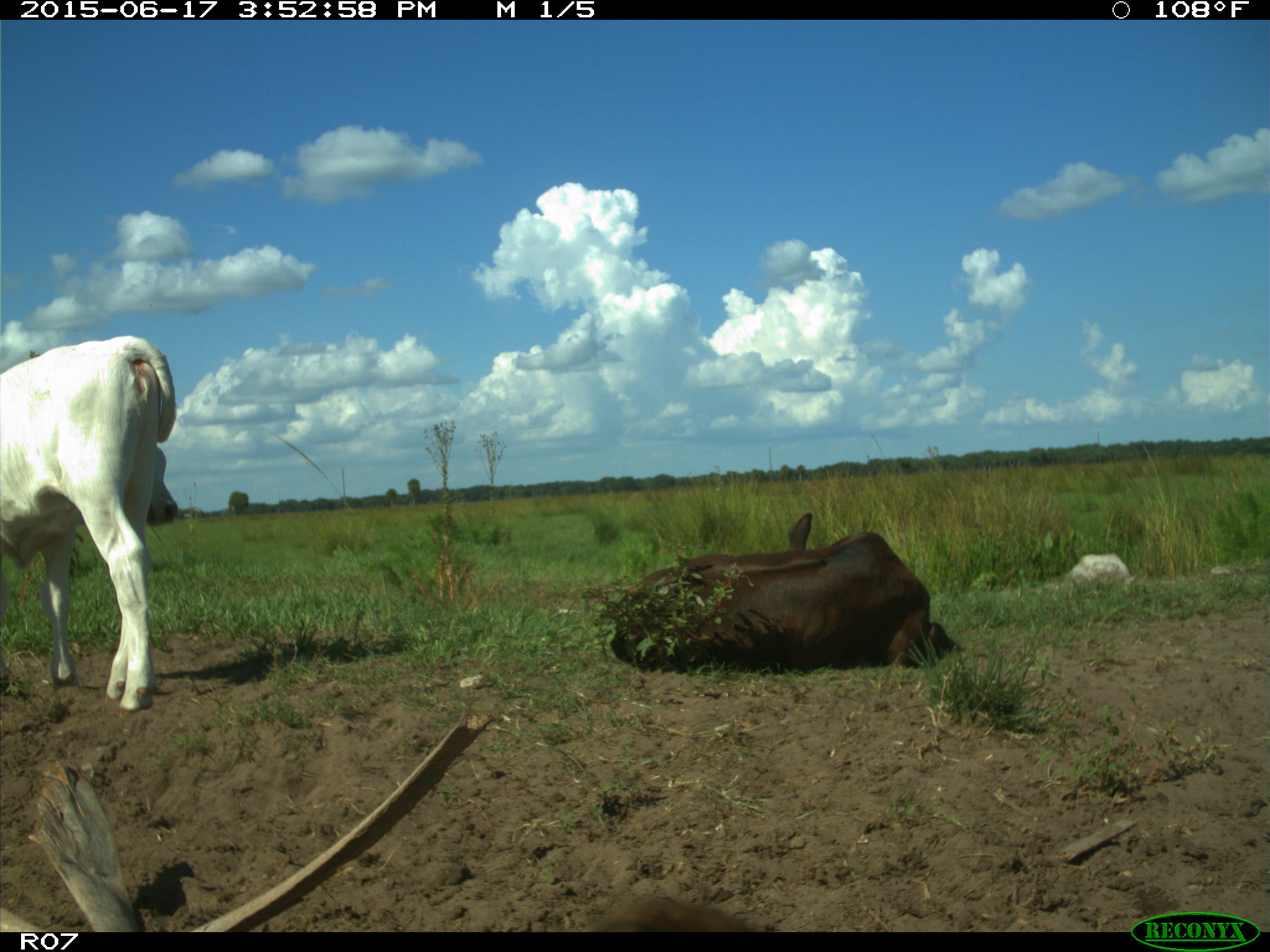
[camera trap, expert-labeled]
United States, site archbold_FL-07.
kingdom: Animalia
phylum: Chordata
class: Mammalia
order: Artiodactyla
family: Bovidae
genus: Bos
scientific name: Bos taurus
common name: domestic cow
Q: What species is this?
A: Bos taurus (domestic cow).